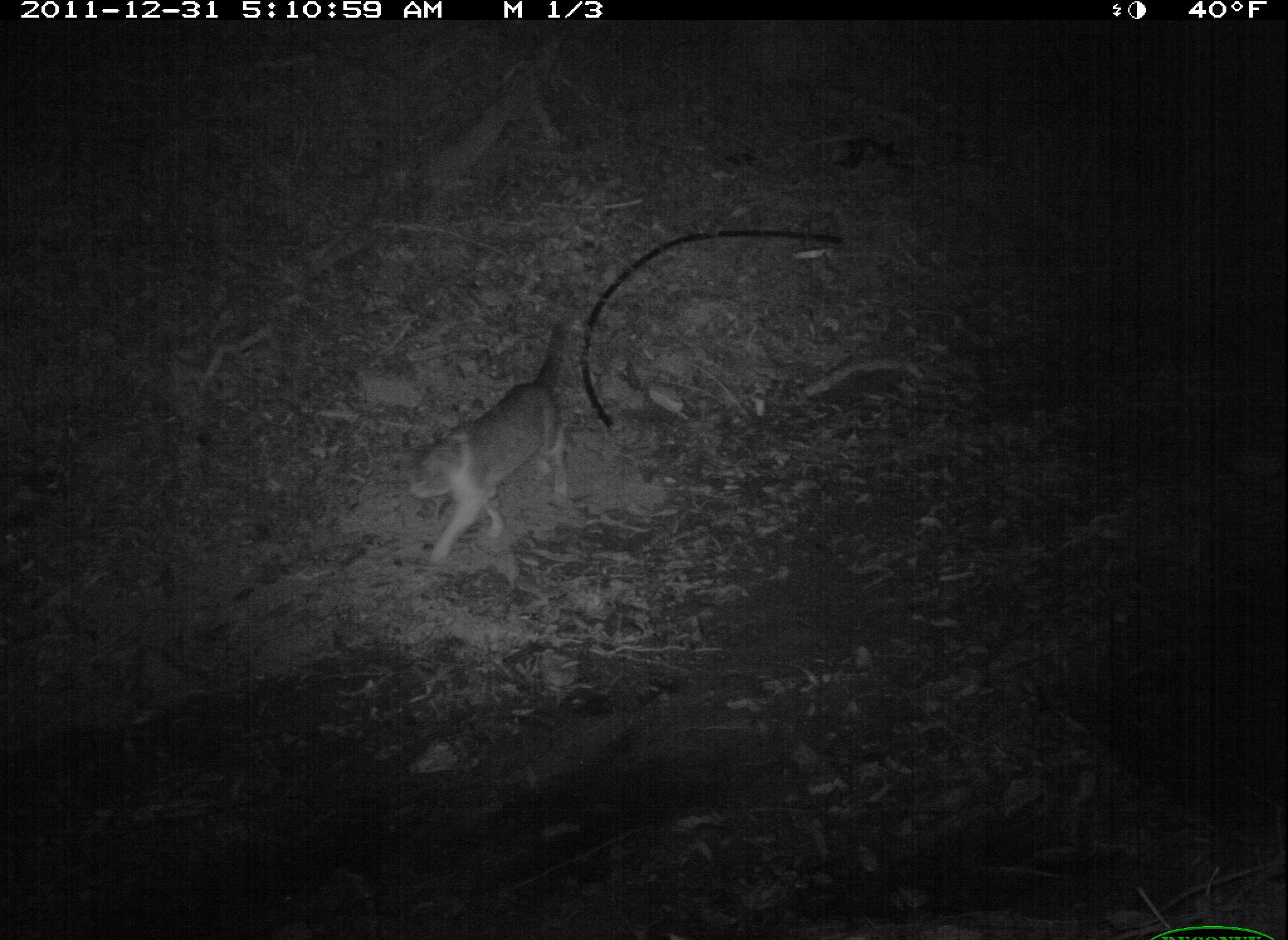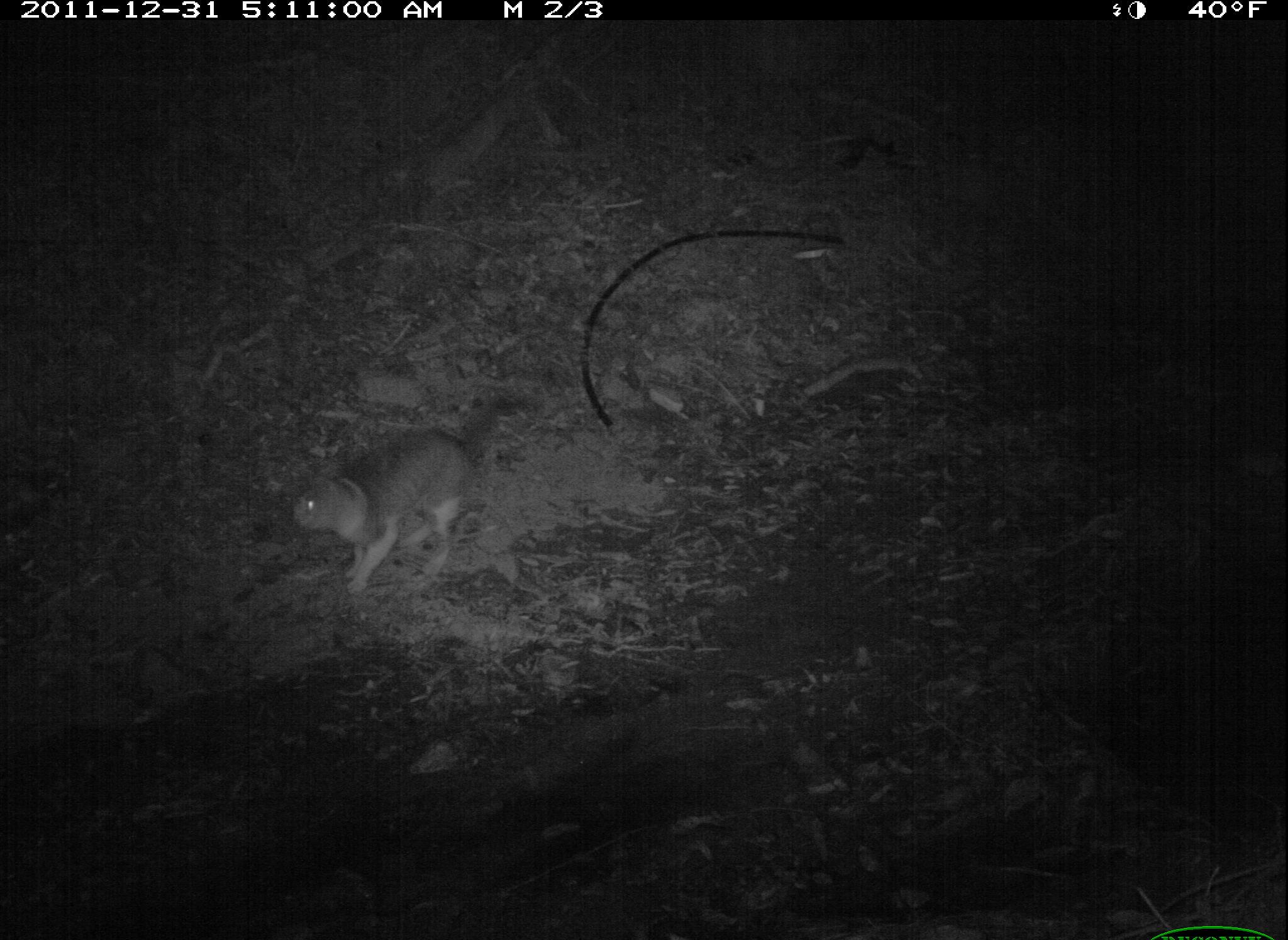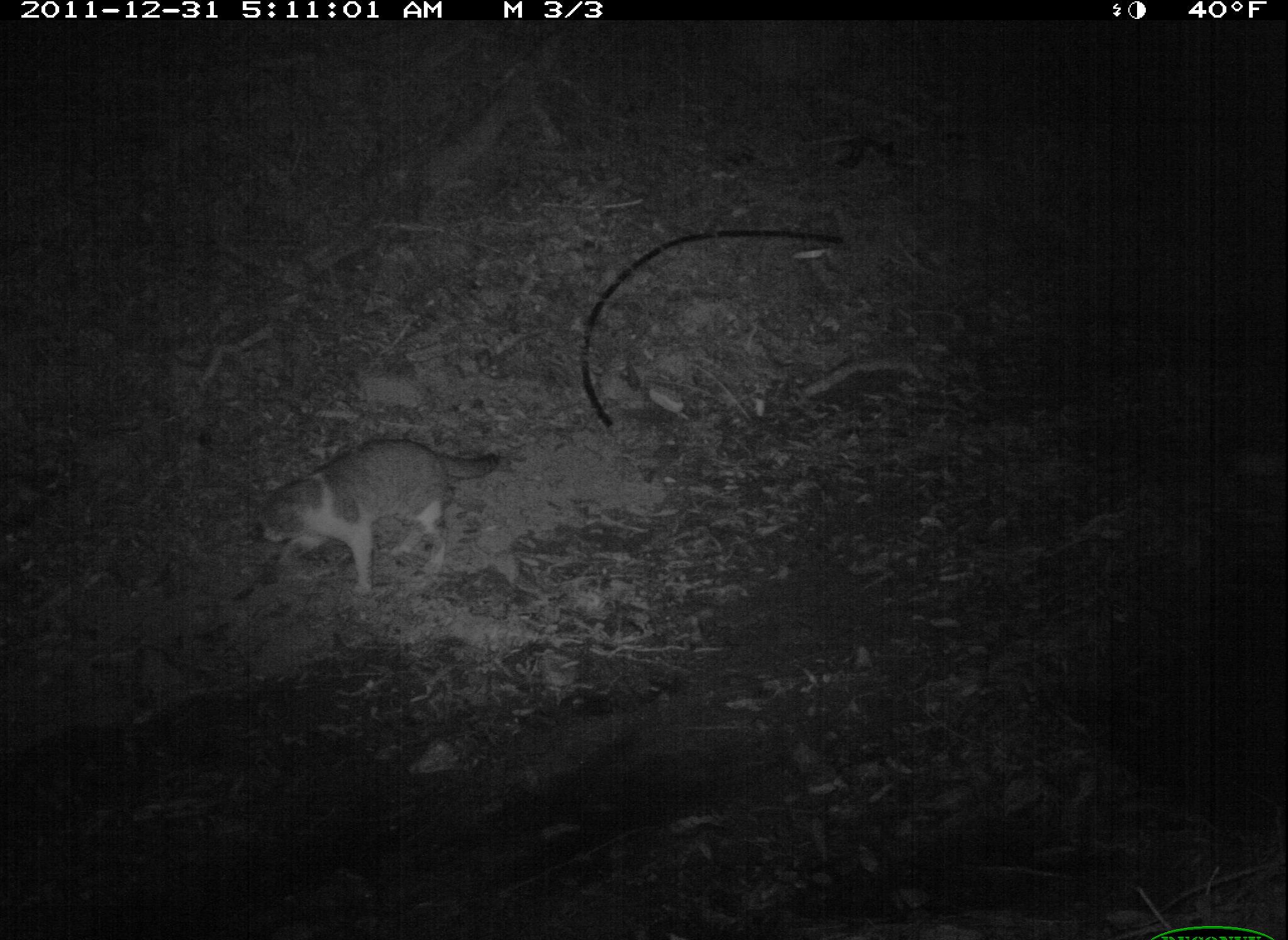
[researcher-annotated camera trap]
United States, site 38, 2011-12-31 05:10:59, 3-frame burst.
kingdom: Animalia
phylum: Chordata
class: Mammalia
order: Carnivora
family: Felidae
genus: Felis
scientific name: Felis catus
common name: cat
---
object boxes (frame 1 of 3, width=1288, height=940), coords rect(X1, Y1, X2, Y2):
cat: rect(389, 293, 607, 579)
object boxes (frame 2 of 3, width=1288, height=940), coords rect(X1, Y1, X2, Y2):
cat: rect(290, 391, 541, 596)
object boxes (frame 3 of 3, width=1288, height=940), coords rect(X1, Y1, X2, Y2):
cat: rect(235, 412, 536, 614)